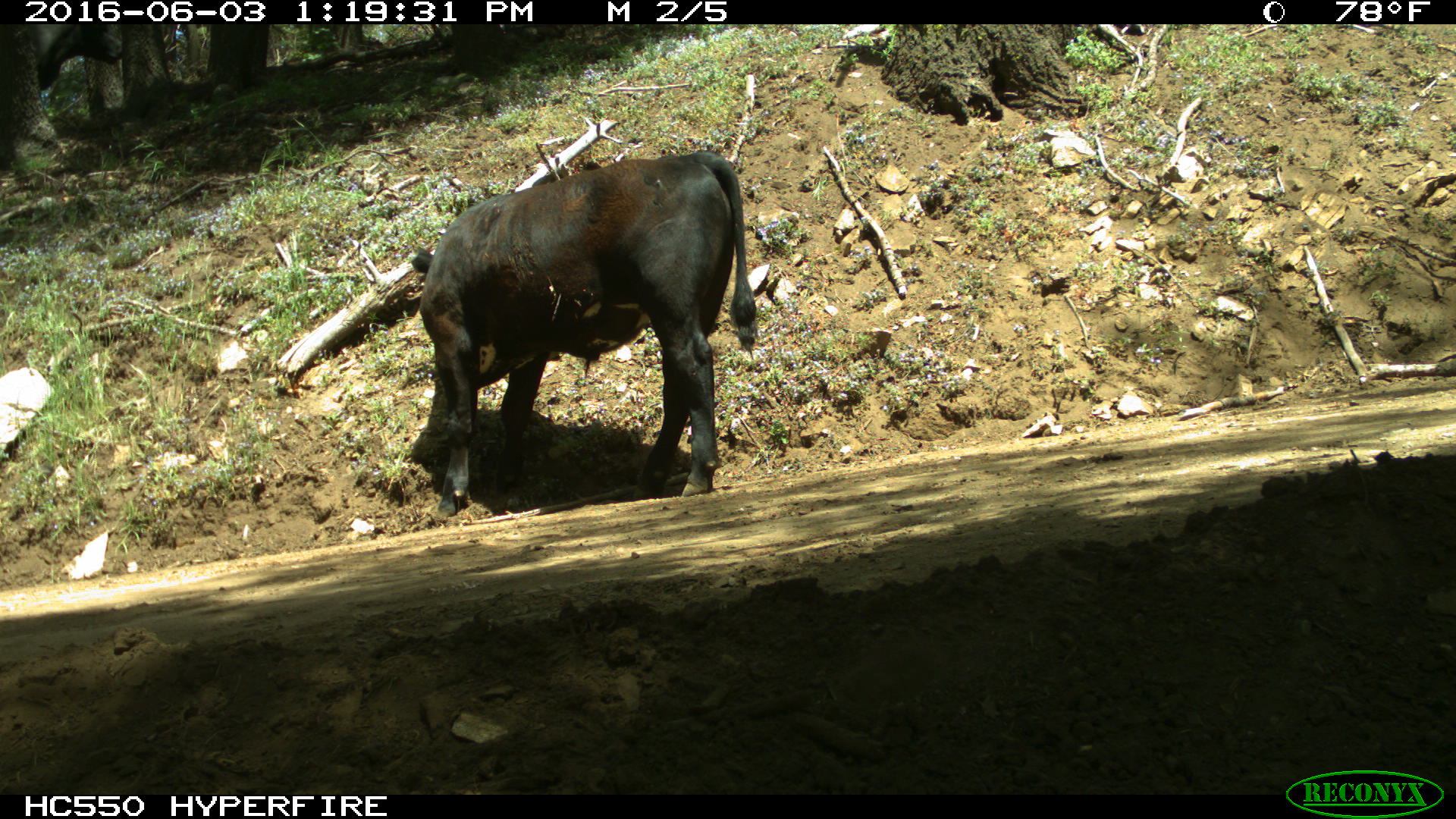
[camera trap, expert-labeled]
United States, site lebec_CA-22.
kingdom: Animalia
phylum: Chordata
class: Mammalia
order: Artiodactyla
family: Bovidae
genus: Bos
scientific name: Bos taurus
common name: domestic cow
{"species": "Bos taurus (domestic cow)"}